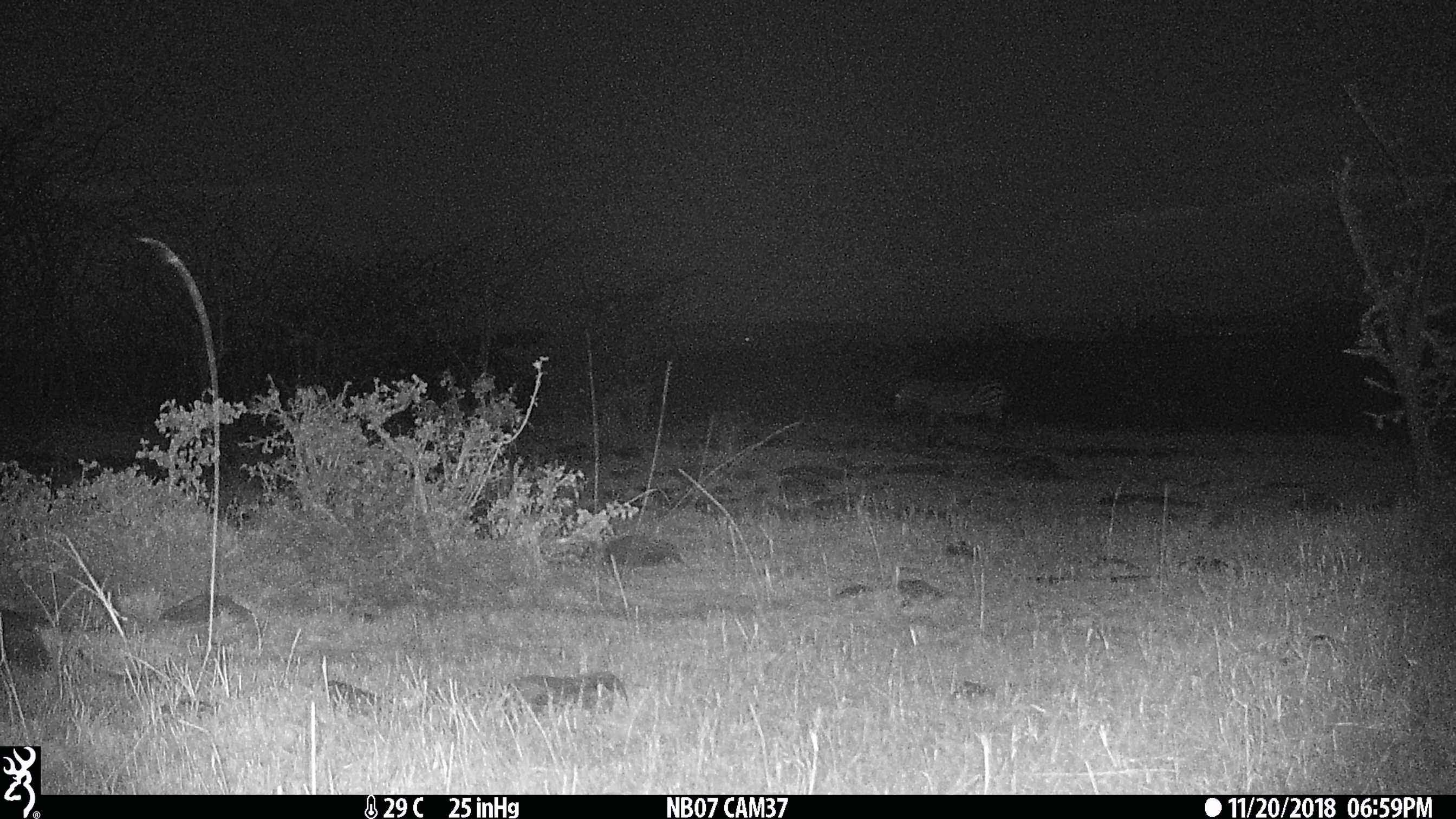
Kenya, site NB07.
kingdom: Animalia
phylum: Chordata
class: Mammalia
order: Perissodactyla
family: Equidae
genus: Equus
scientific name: Equus quagga burchellii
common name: burchell's zebra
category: zebra